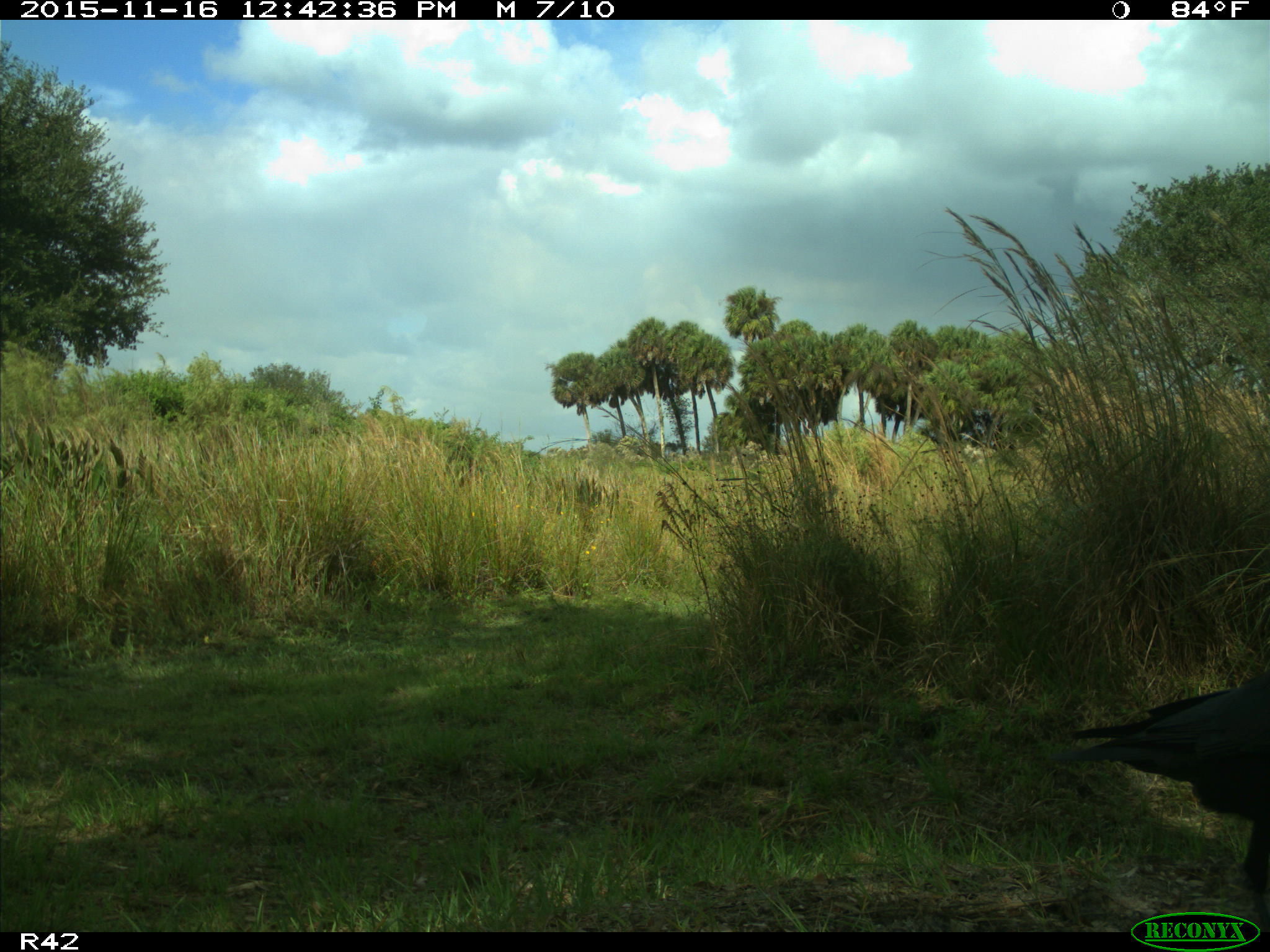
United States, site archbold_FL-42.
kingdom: Animalia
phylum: Chordata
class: Aves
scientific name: Aves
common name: birds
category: unidentified bird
Unidentified bird (birds) (Aves).